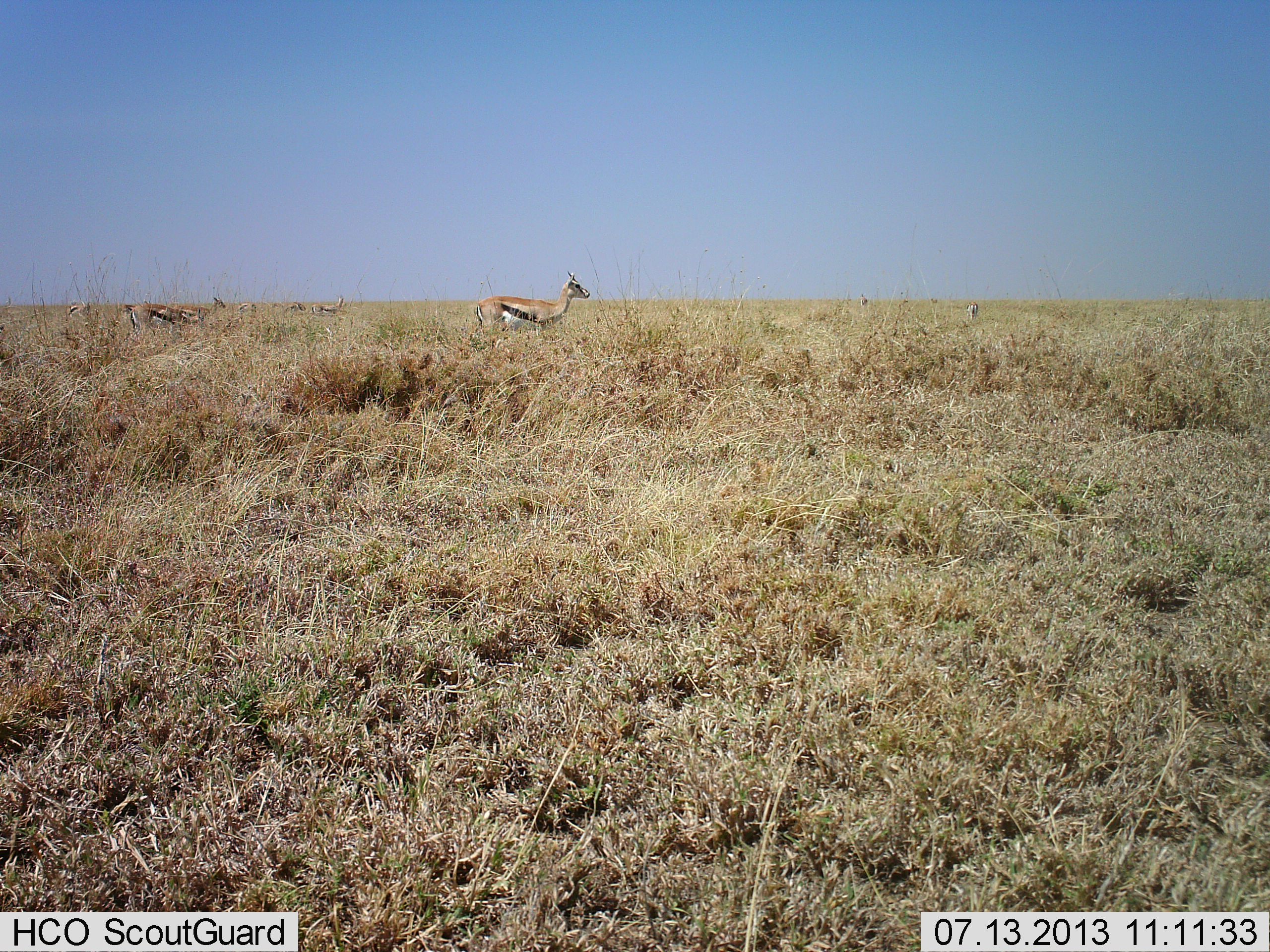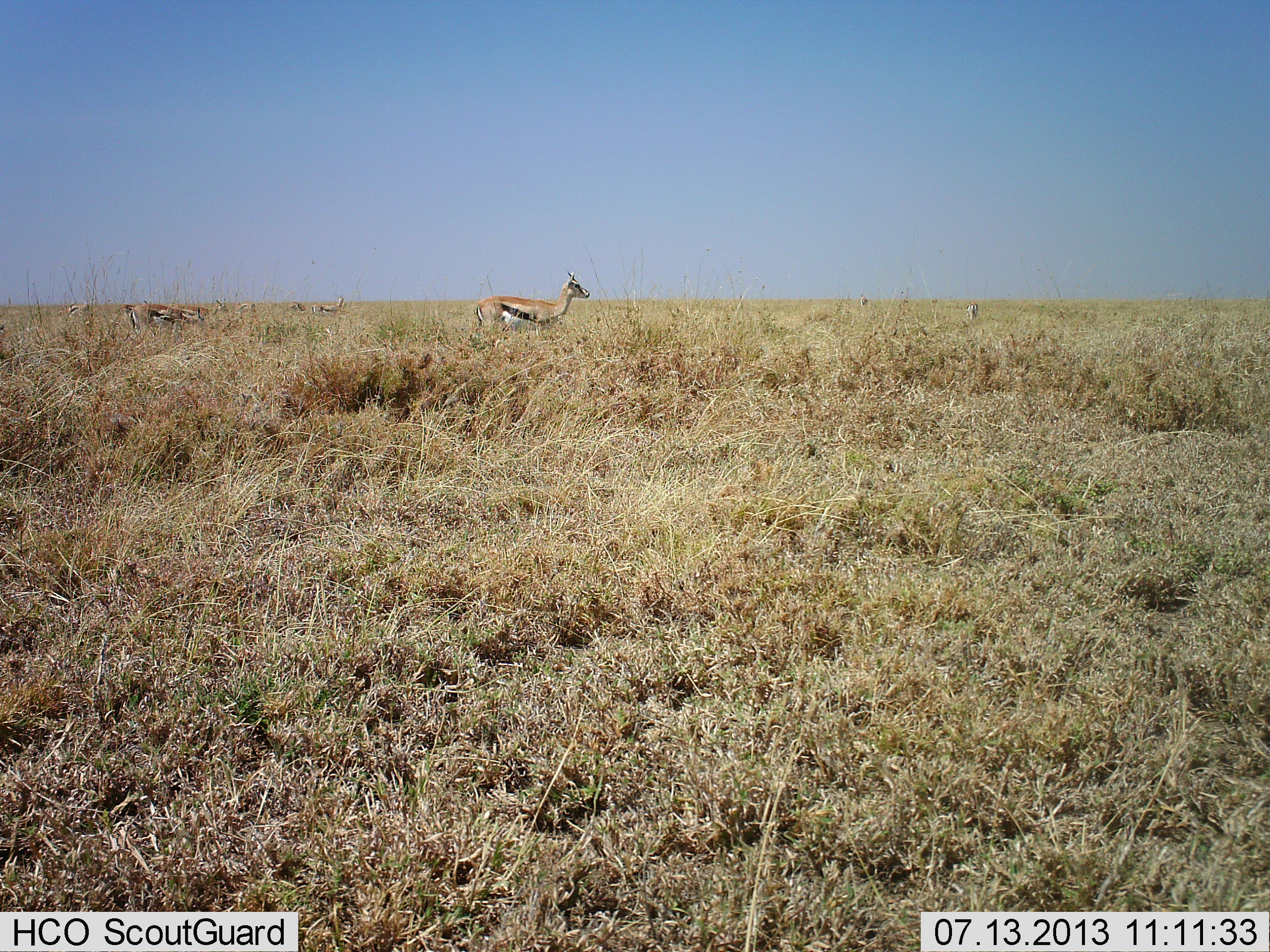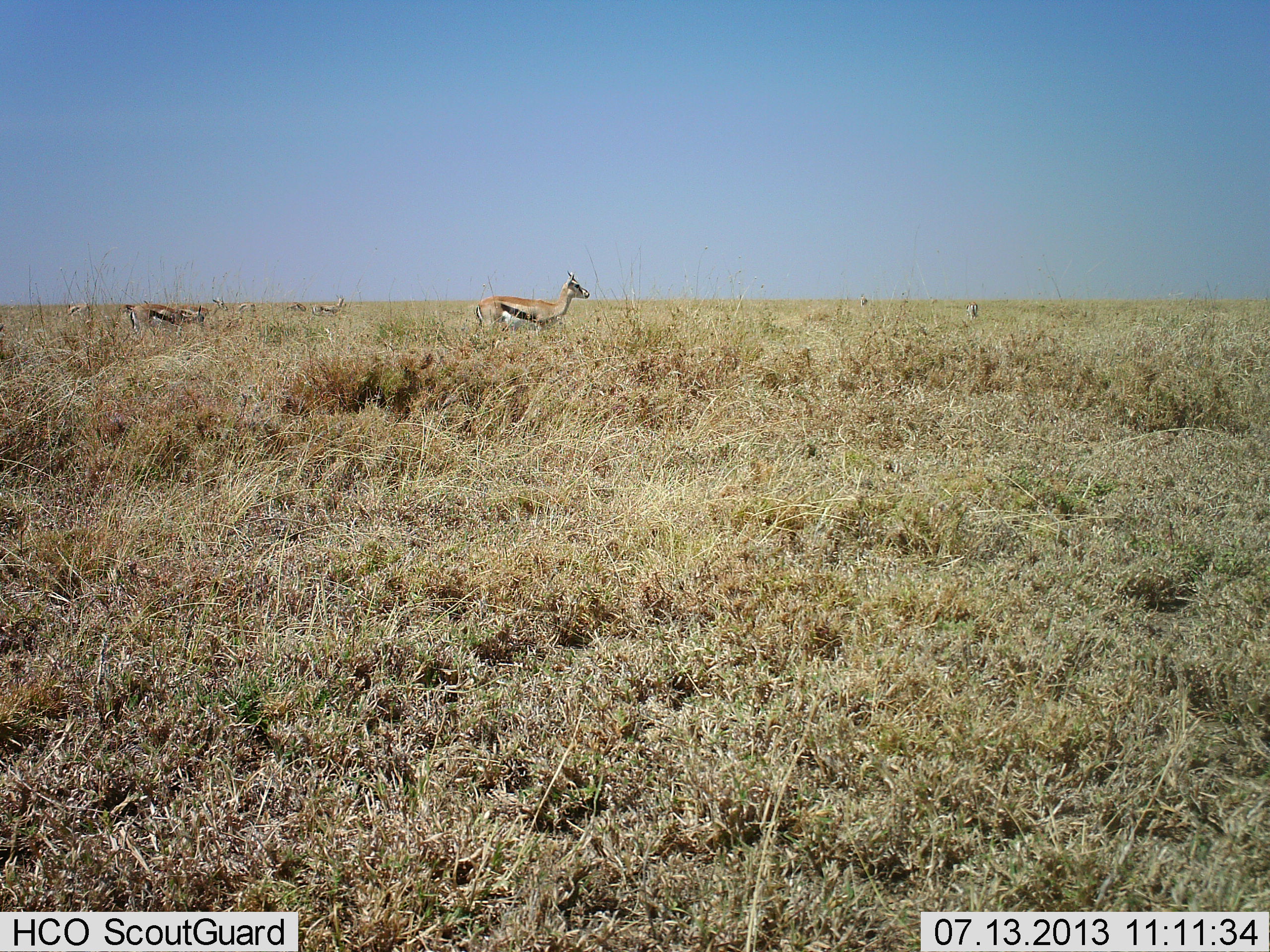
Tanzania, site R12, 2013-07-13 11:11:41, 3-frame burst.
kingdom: Animalia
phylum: Chordata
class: Mammalia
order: Artiodactyla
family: Bovidae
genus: Eudorcas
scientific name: Eudorcas thomsonii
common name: thomson's gazelle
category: gazellethomsons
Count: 5.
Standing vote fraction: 97%.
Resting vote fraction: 3%.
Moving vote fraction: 3%.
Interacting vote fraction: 0%.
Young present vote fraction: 0%.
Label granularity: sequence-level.